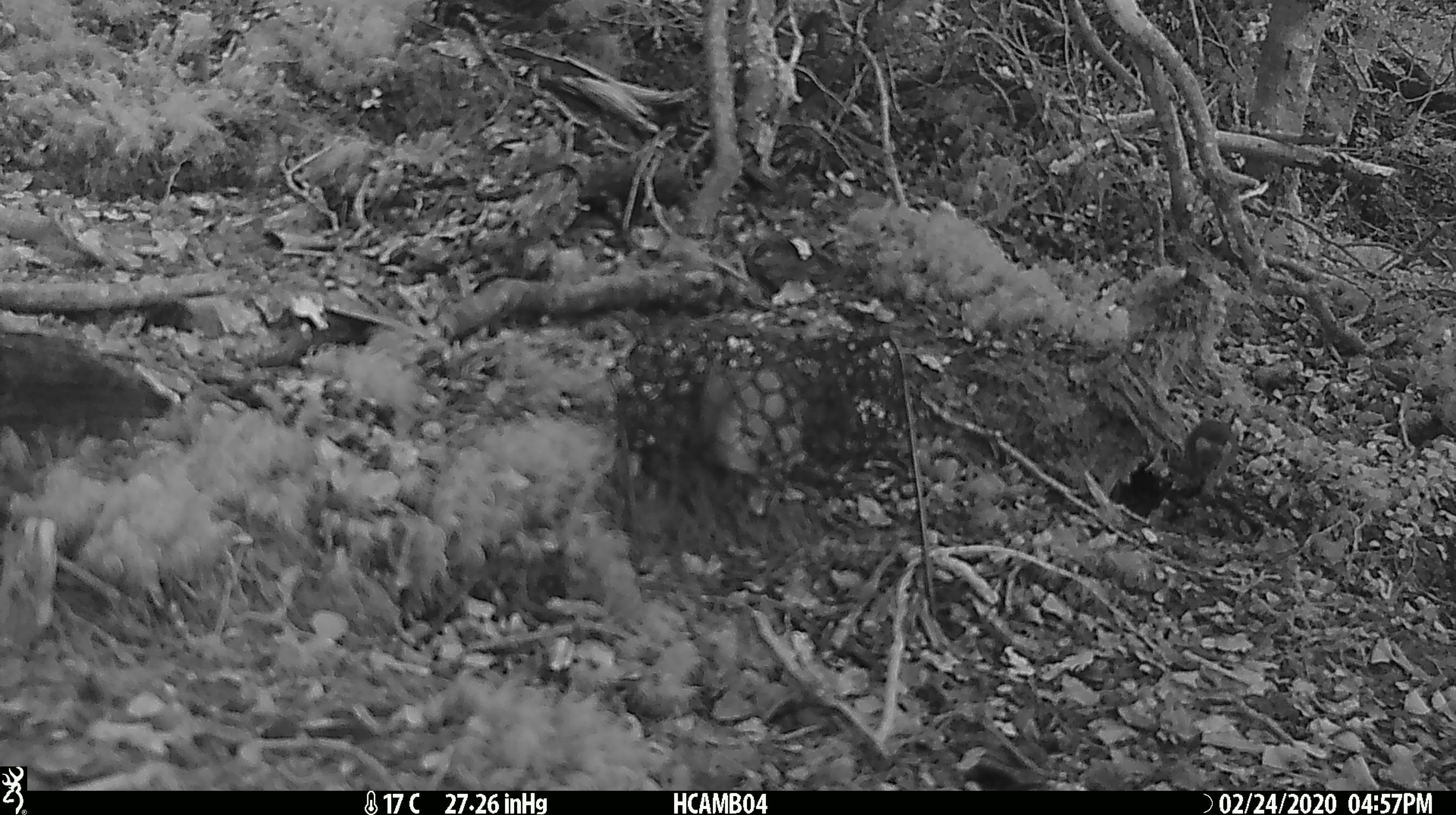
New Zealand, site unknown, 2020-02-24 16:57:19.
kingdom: Animalia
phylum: Chordata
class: Mammalia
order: Rodentia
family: Muridae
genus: Mus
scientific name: Mus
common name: mouse